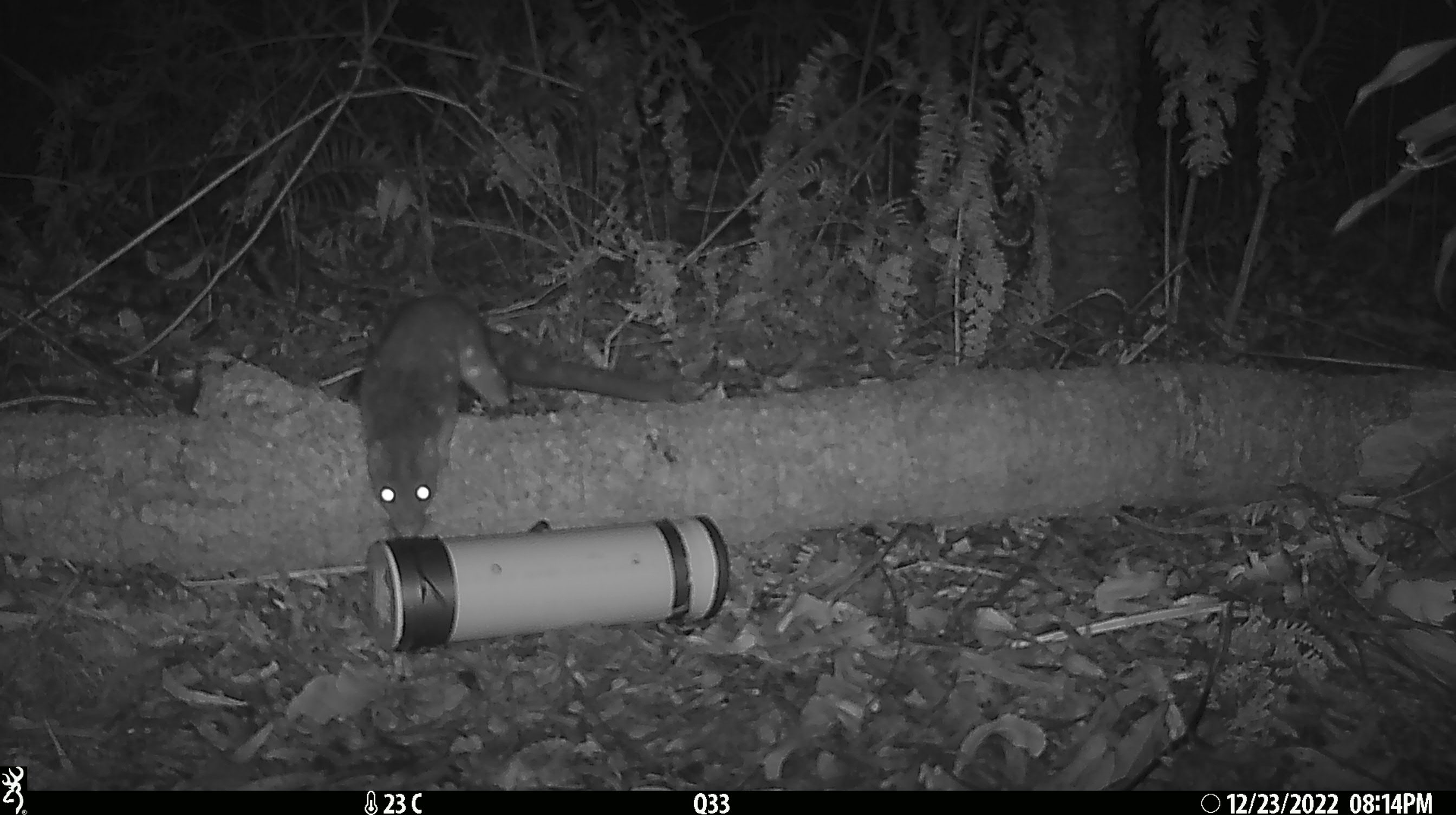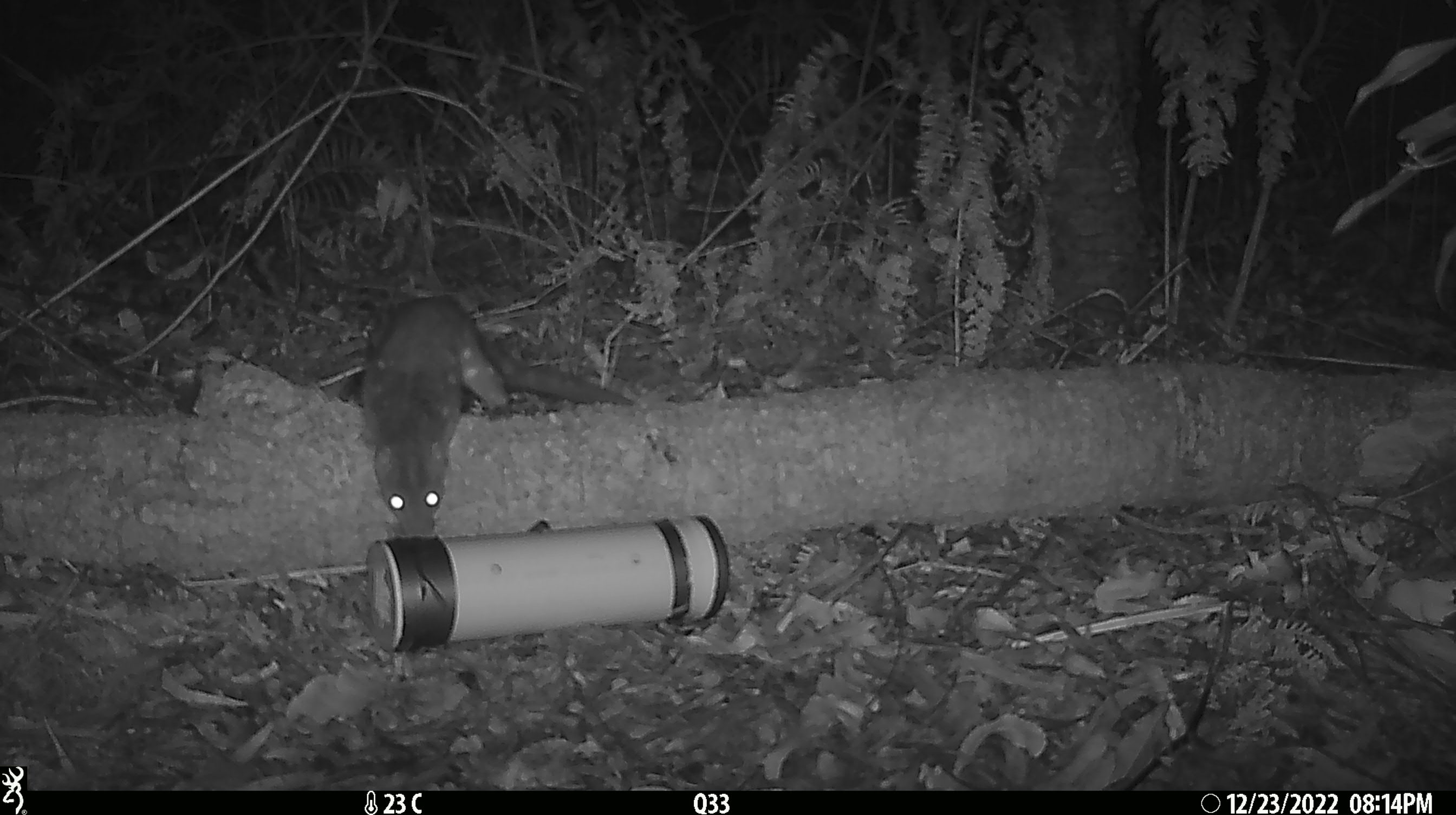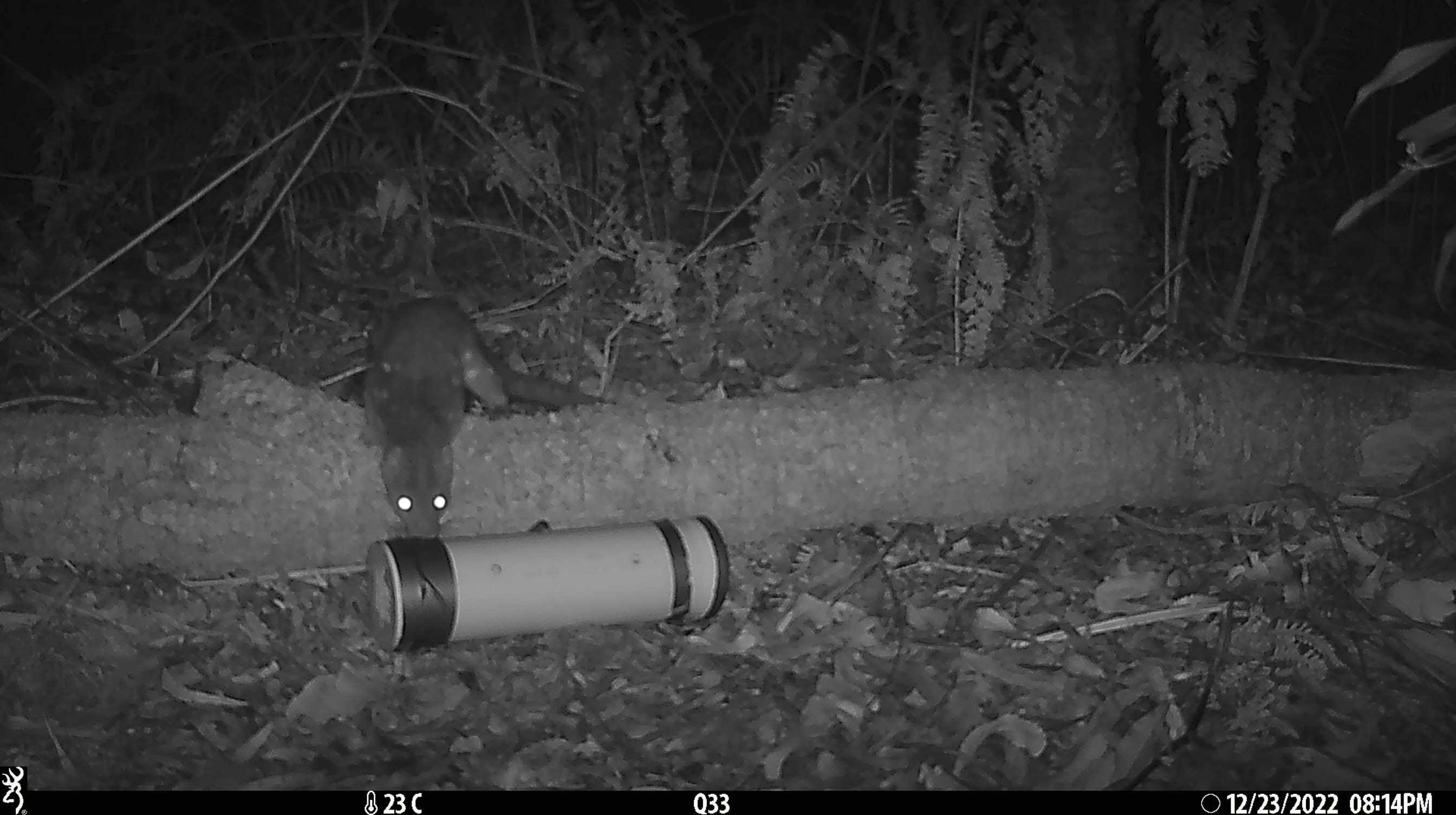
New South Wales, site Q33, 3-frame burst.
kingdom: Animalia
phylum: Chordata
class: Mammalia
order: Dasyuromorphia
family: Dasyuridae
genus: Dasyurus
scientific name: Dasyurus maculatus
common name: spotted-tailed quoll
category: quoll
Quoll (spotted-tailed quoll) (Dasyurus maculatus).